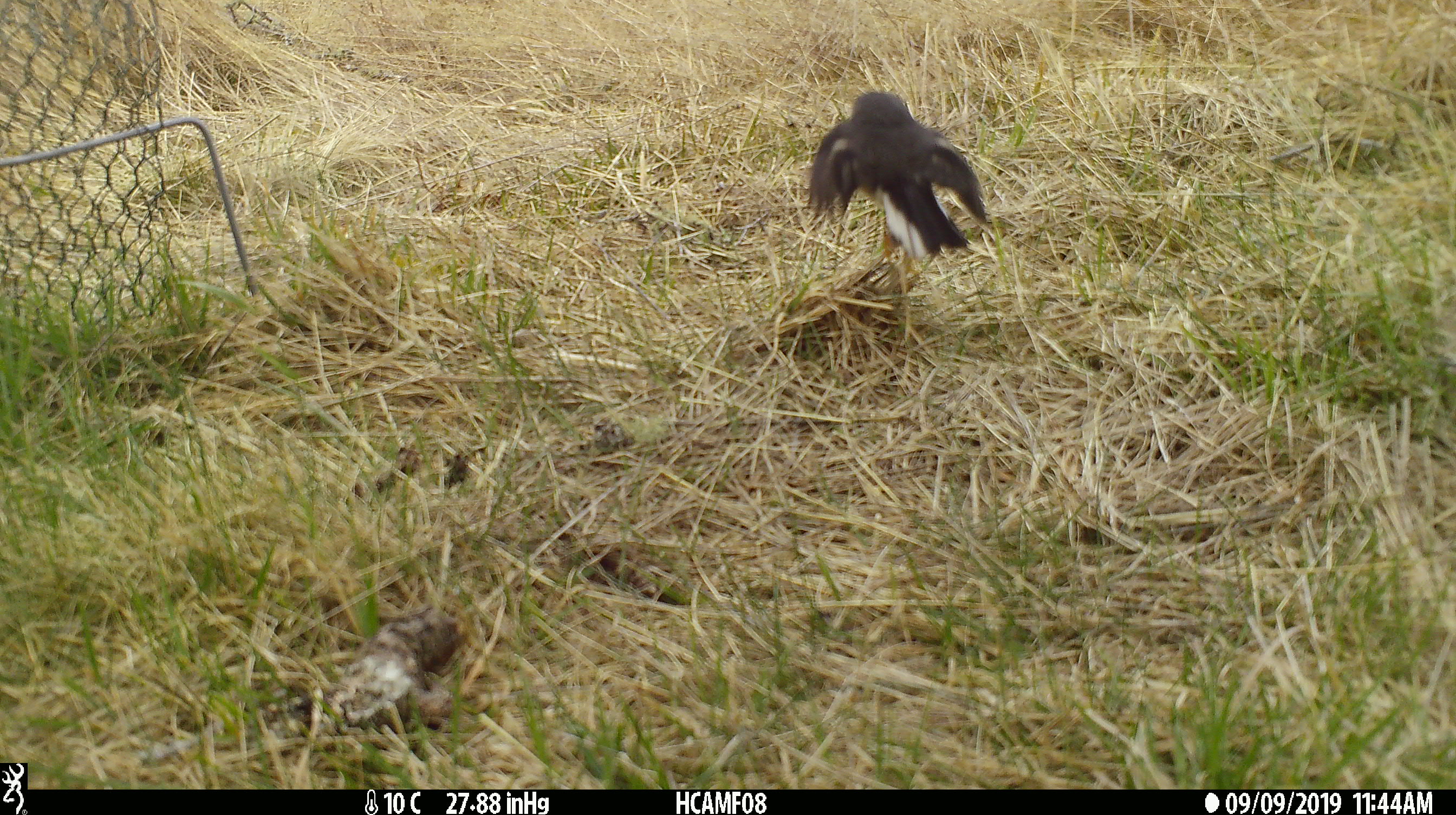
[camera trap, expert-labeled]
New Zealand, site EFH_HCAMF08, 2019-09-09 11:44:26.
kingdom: Animalia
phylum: Chordata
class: Aves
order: Passeriformes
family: Petroicidae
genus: Petroica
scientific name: Petroica macrocephala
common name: tomtit